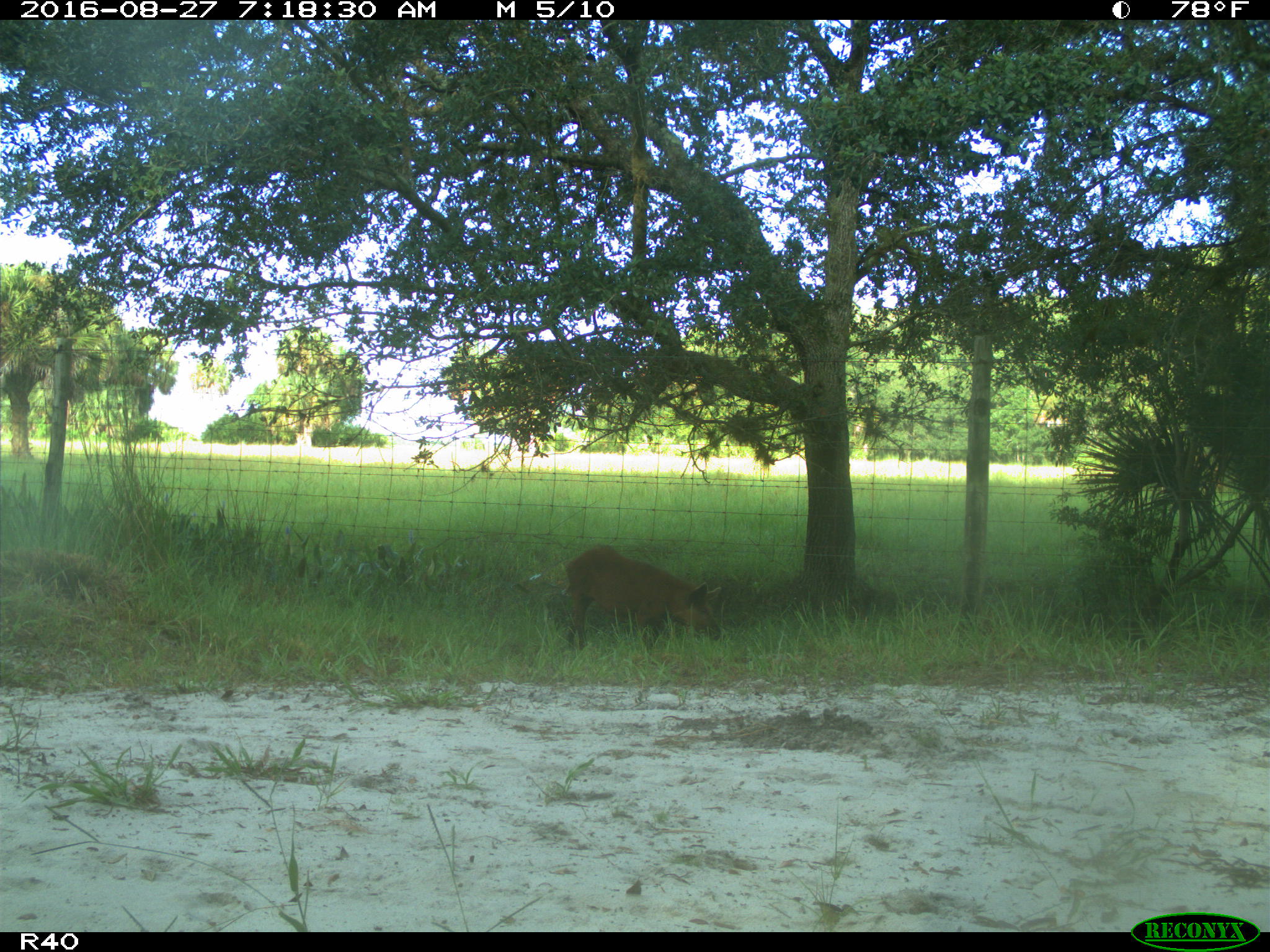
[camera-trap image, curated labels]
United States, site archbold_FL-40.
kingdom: Animalia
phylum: Chordata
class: Mammalia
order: Artiodactyla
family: Suidae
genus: Sus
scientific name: Sus scrofa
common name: wild boar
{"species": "Sus scrofa (wild boar)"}